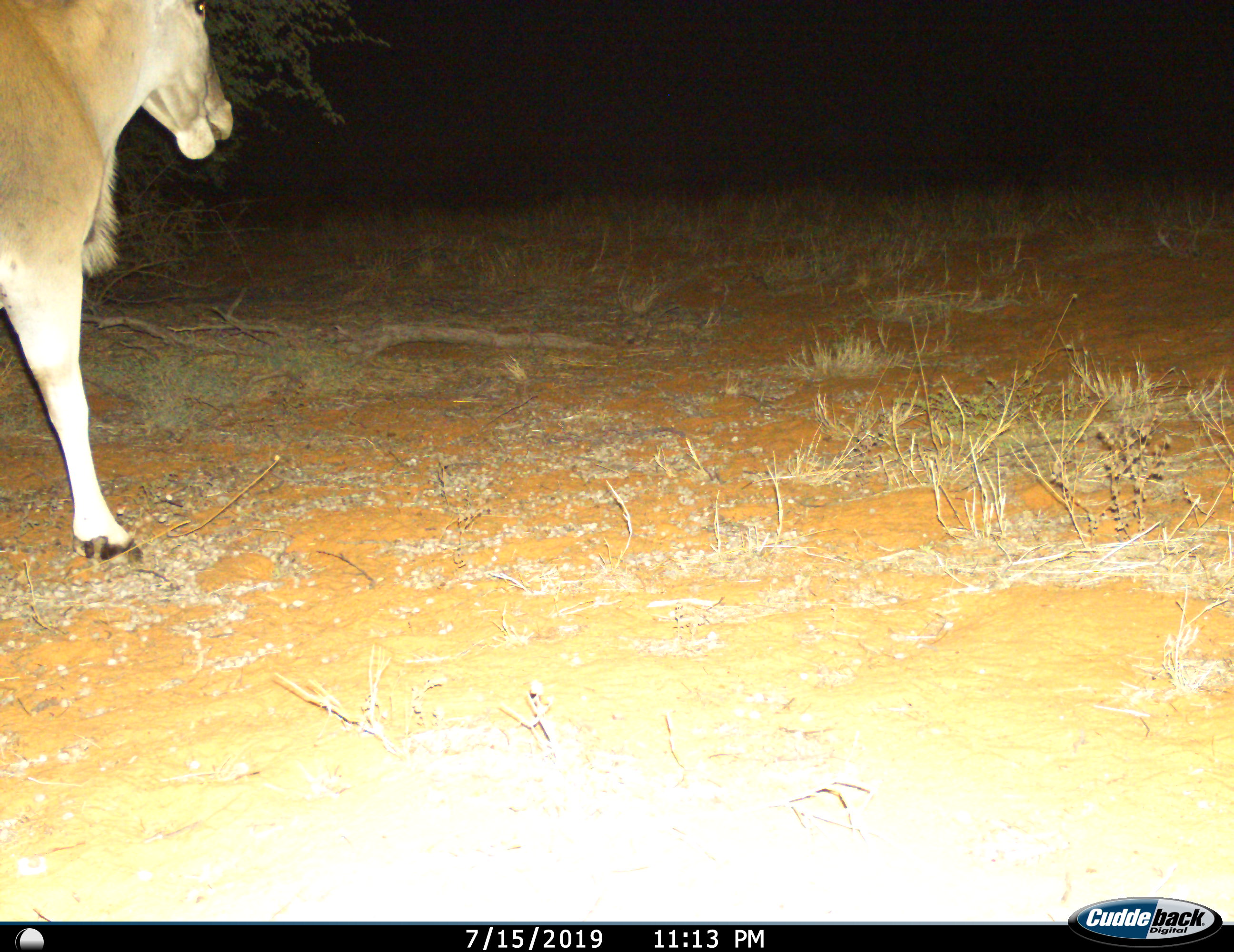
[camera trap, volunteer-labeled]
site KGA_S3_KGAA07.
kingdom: Animalia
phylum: Chordata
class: Mammalia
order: Artiodactyla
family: Bovidae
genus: Tragelaphus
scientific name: Tragelaphus oryx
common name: eland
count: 1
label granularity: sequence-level